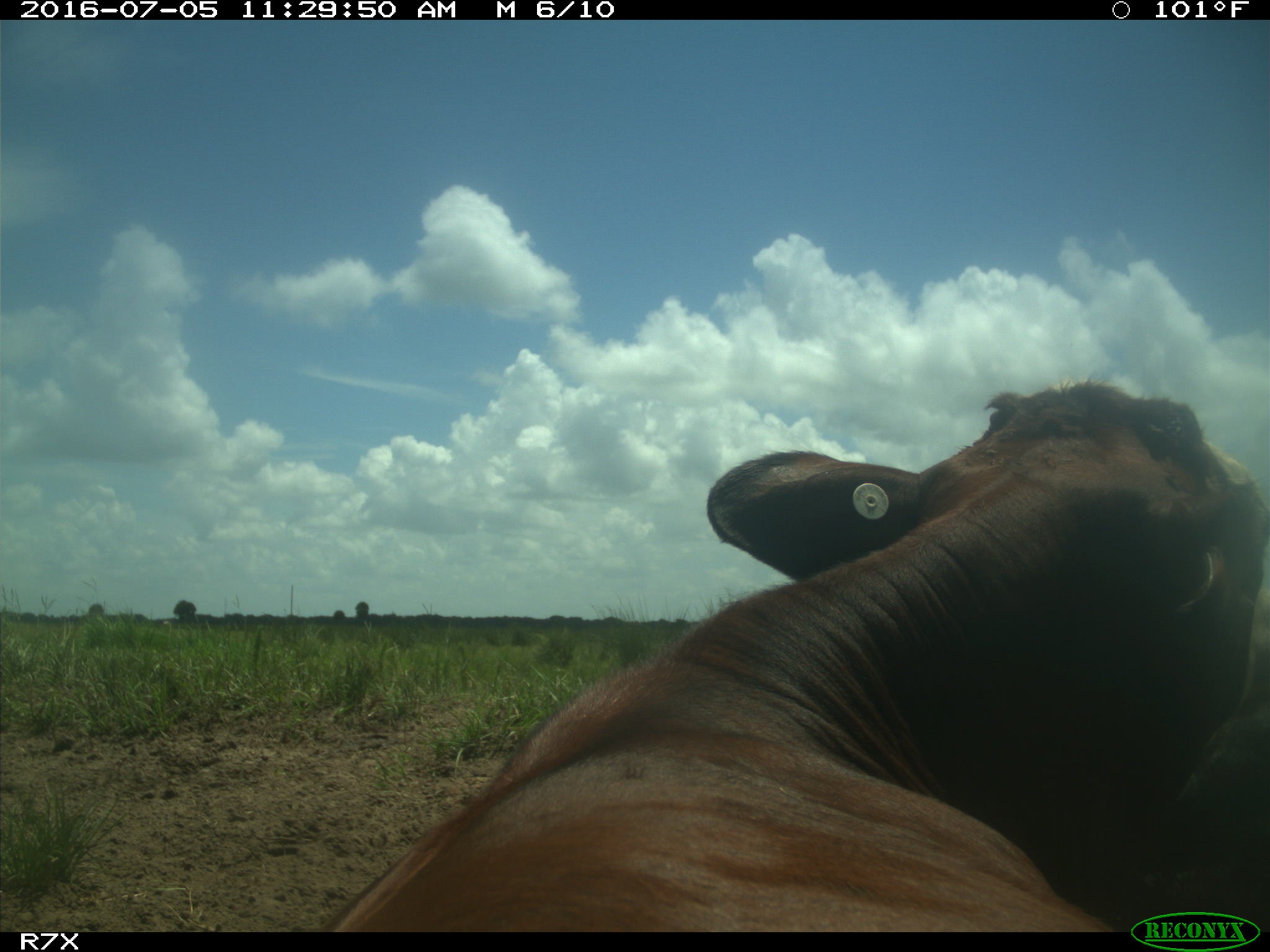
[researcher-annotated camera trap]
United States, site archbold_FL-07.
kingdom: Animalia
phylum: Chordata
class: Mammalia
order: Artiodactyla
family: Bovidae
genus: Bos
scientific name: Bos taurus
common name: domestic cow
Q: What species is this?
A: Bos taurus (domestic cow).